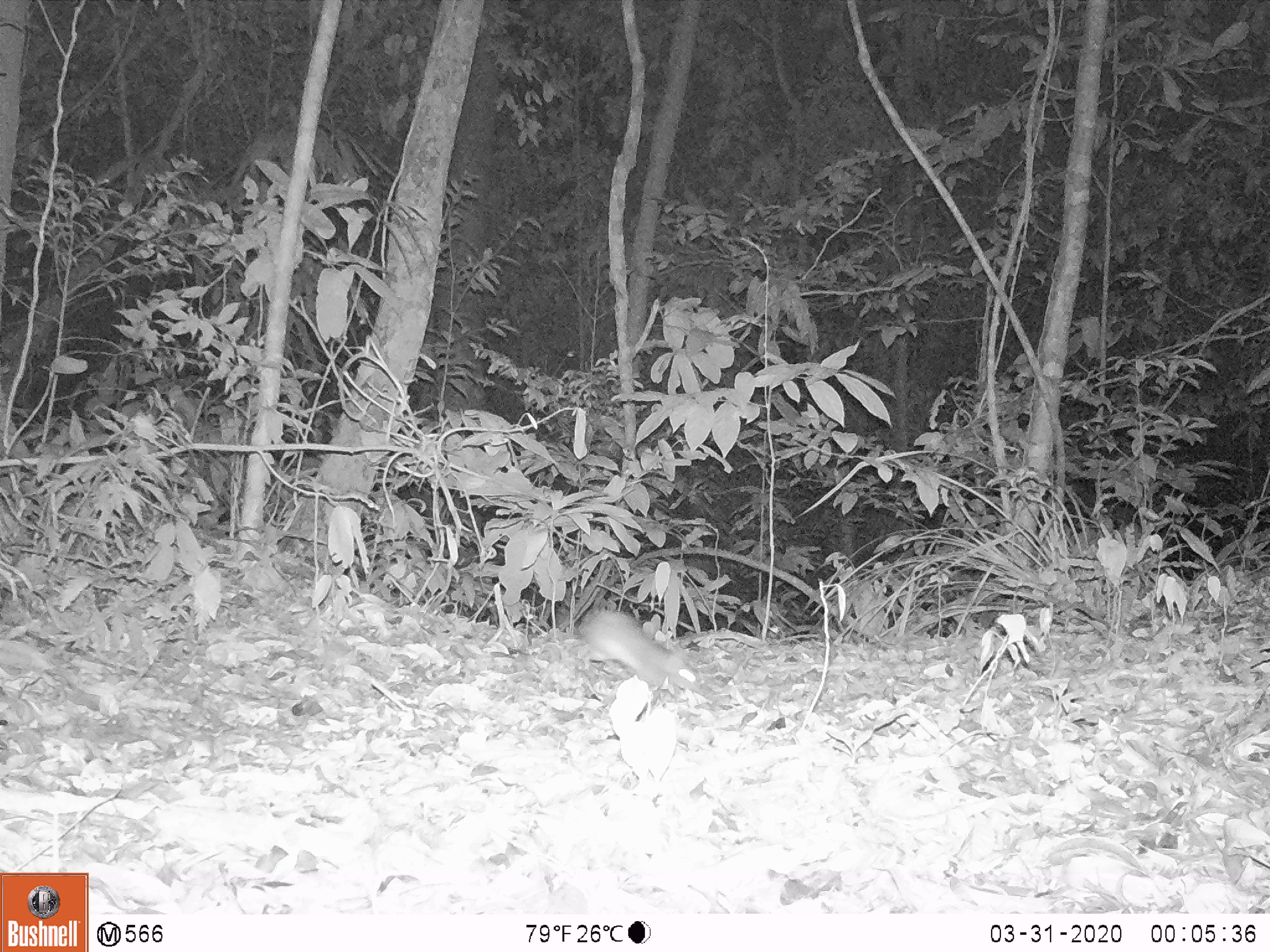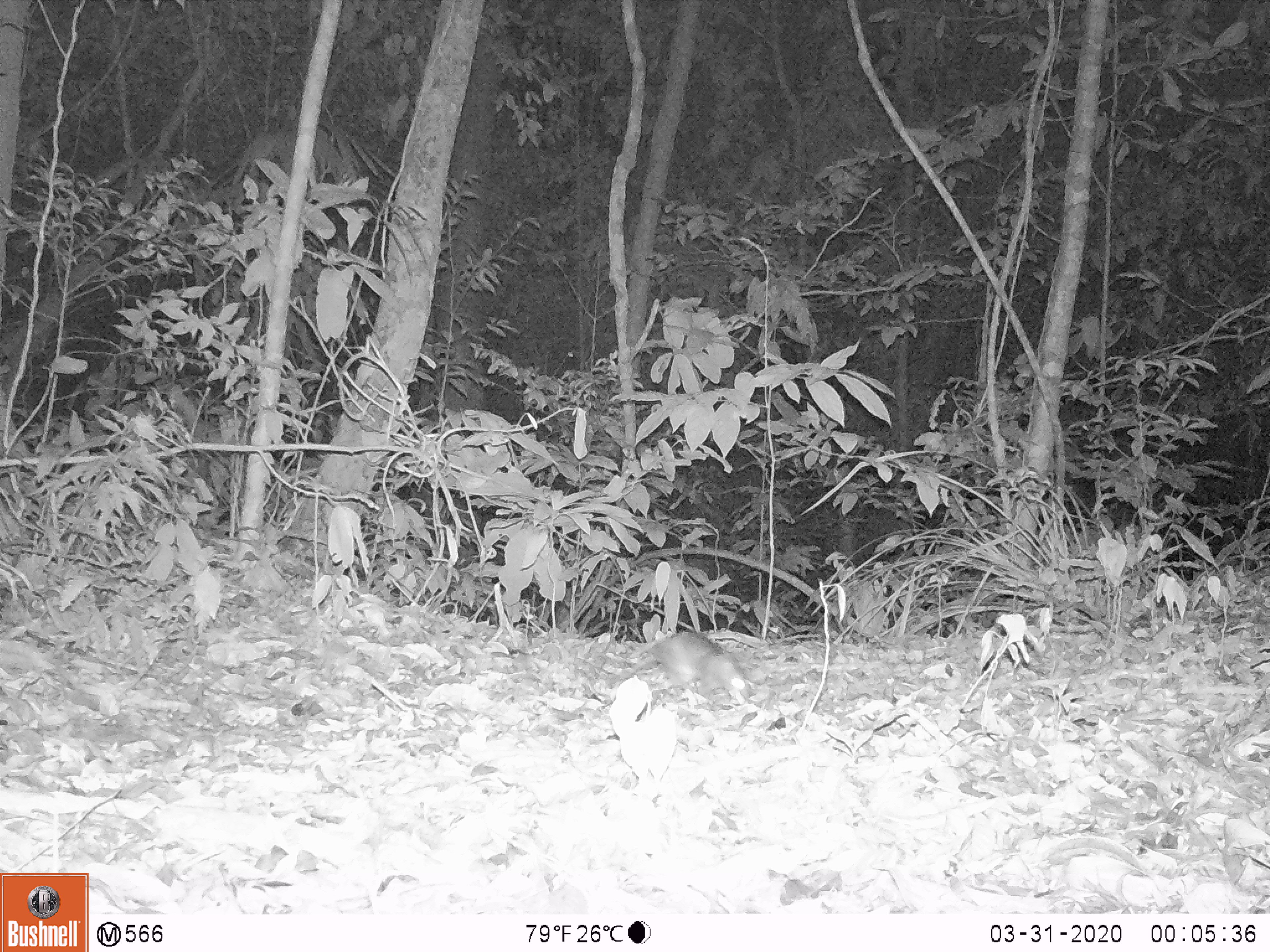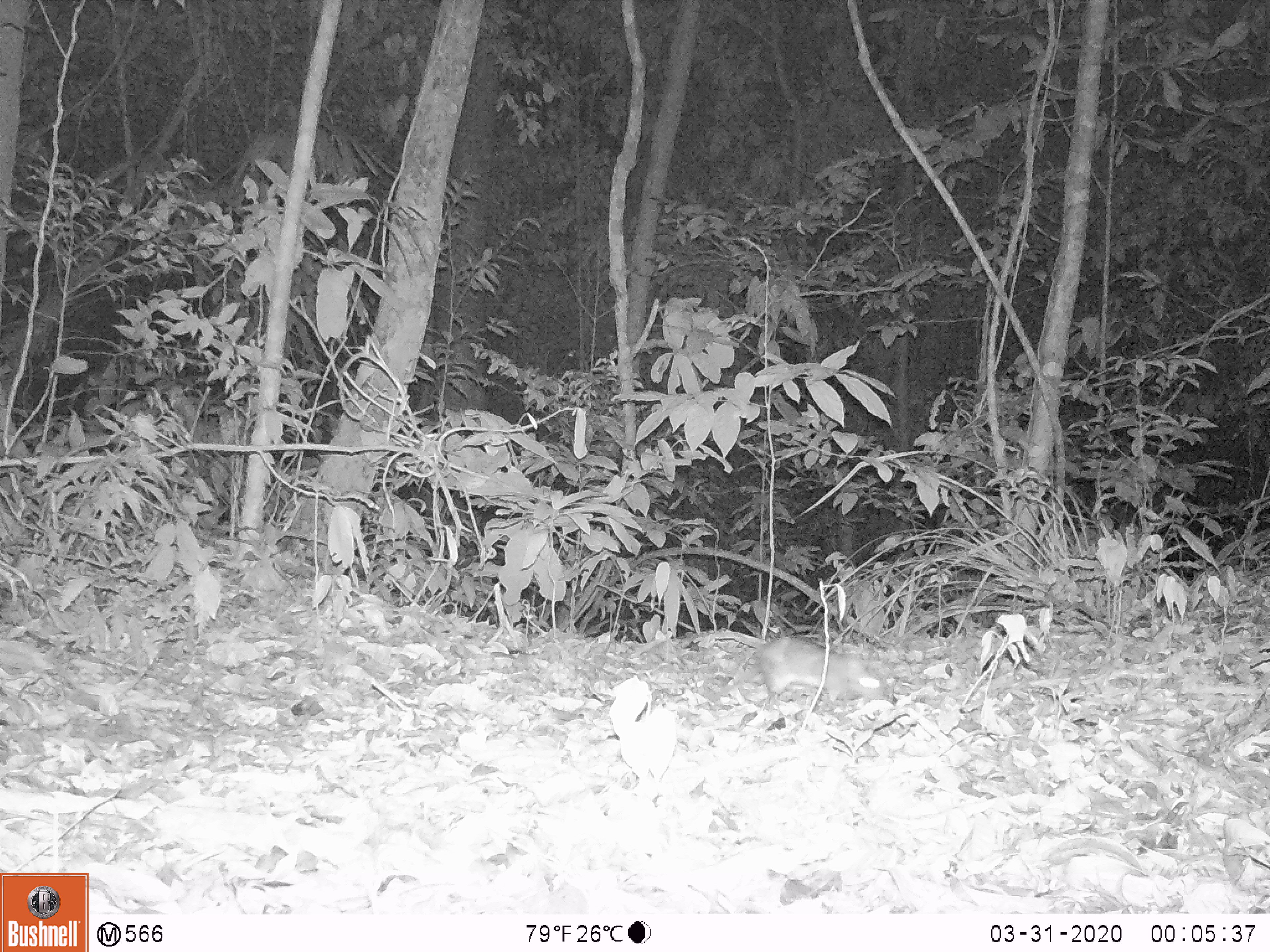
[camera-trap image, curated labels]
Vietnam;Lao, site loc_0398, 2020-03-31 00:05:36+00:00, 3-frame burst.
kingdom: Animalia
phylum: Chordata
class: Mammalia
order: Rodentia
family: Muridae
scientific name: Muridae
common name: old-world mice and rats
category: unidentified murid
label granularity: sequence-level